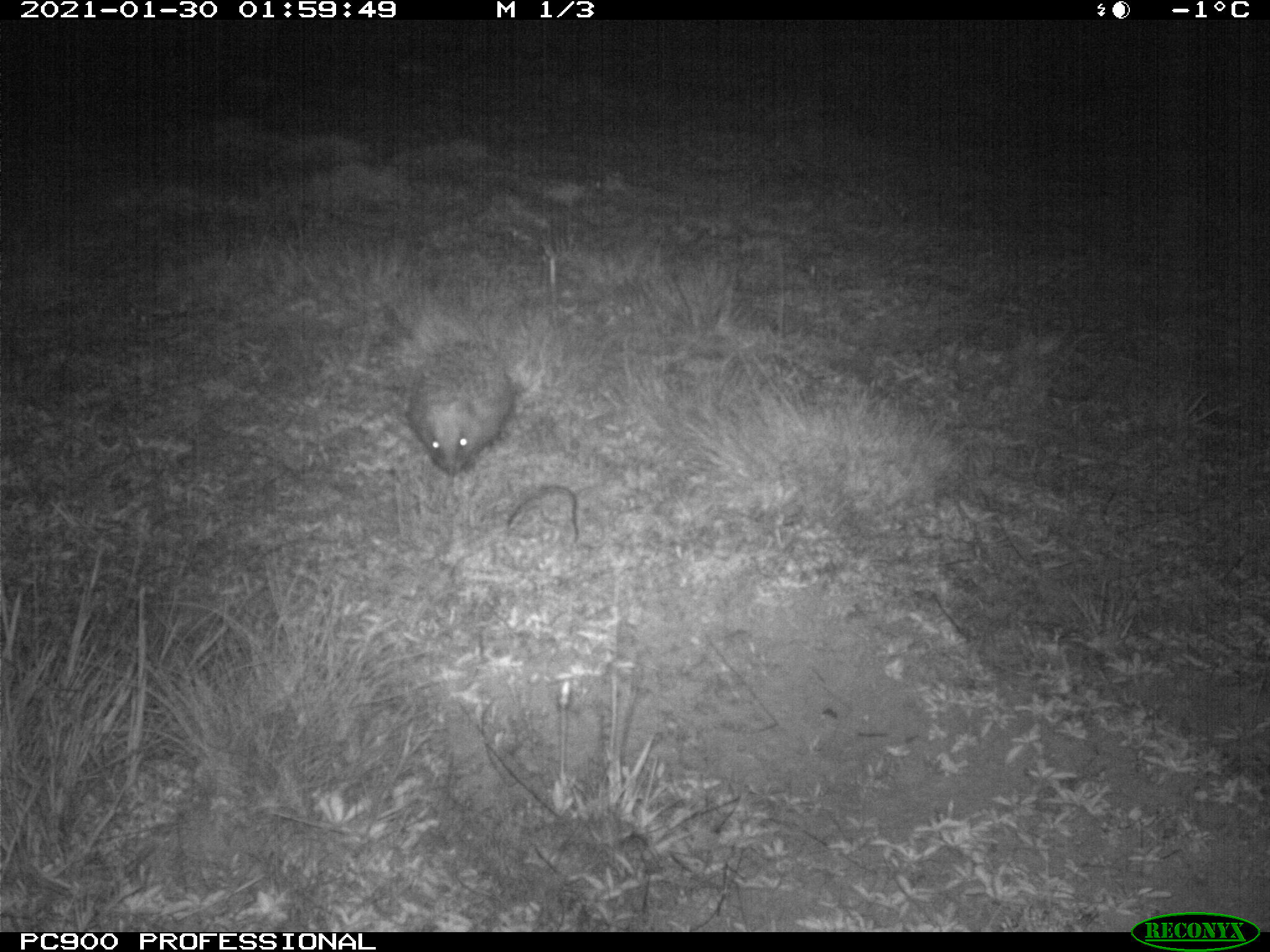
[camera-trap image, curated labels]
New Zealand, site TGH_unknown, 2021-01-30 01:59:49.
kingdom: Animalia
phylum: Chordata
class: Mammalia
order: Eulipotyphla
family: Erinaceidae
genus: Erinaceus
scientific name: Erinaceus europaeus europaeus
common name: european hedgehog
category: hedgehog